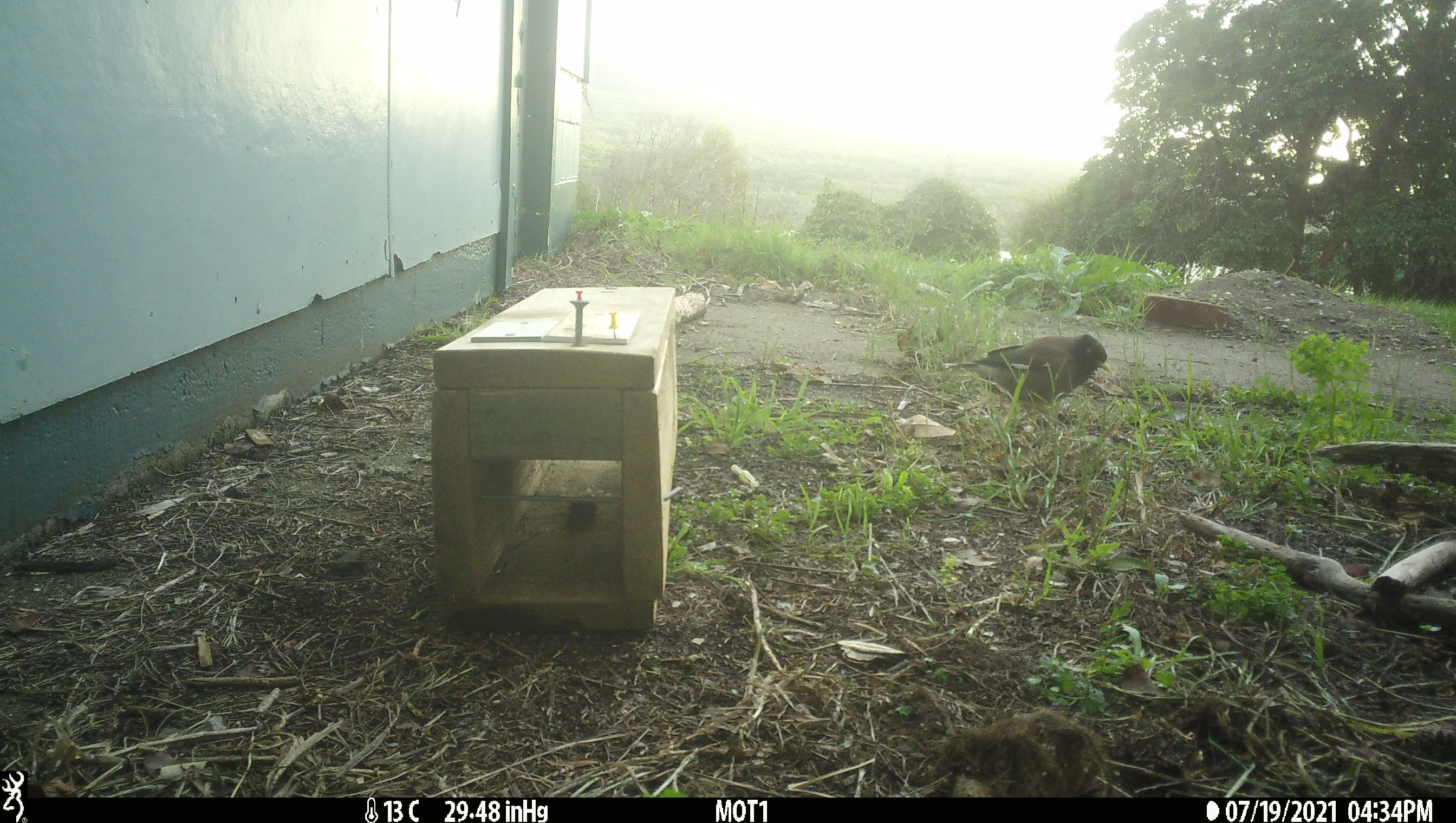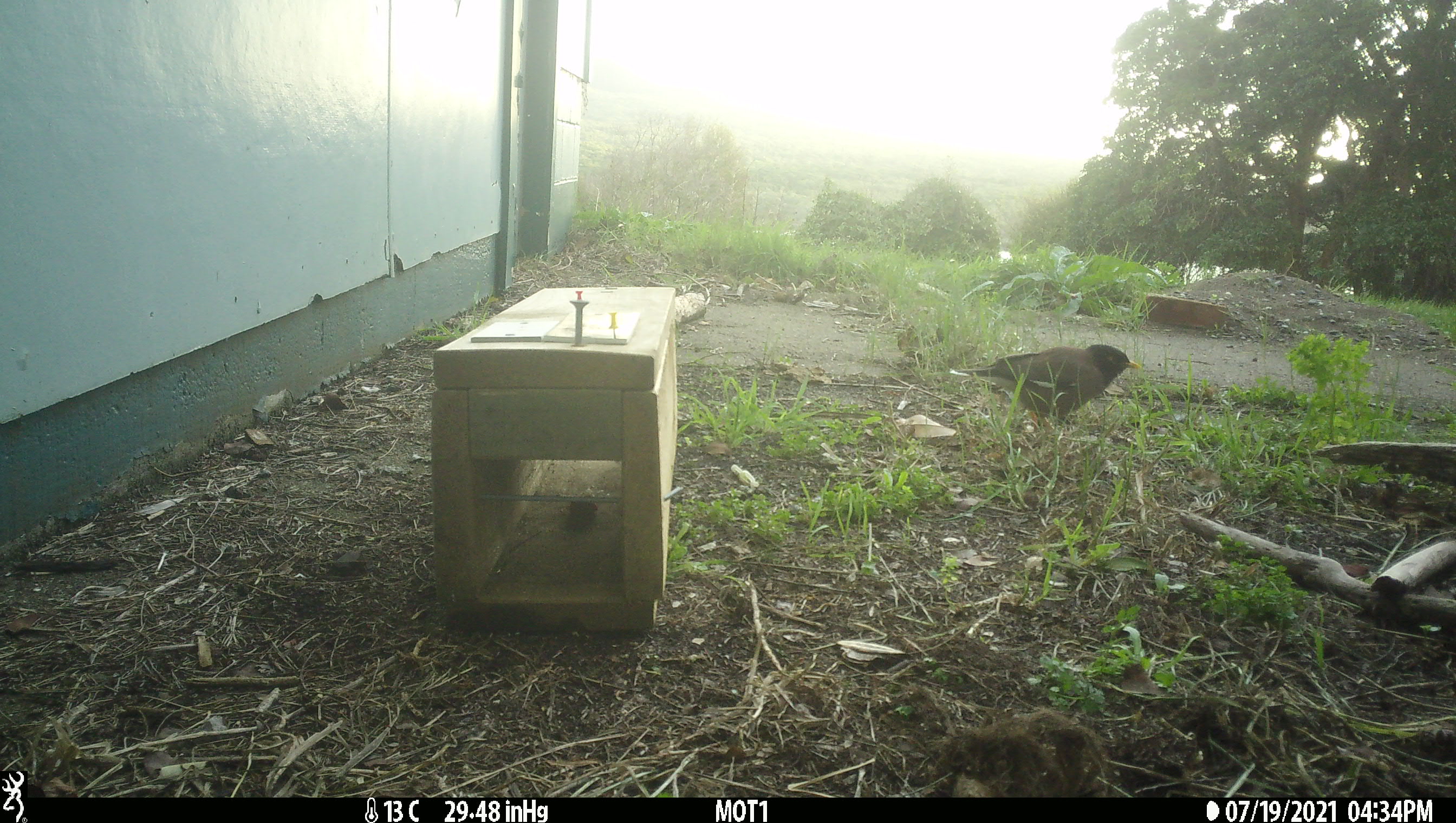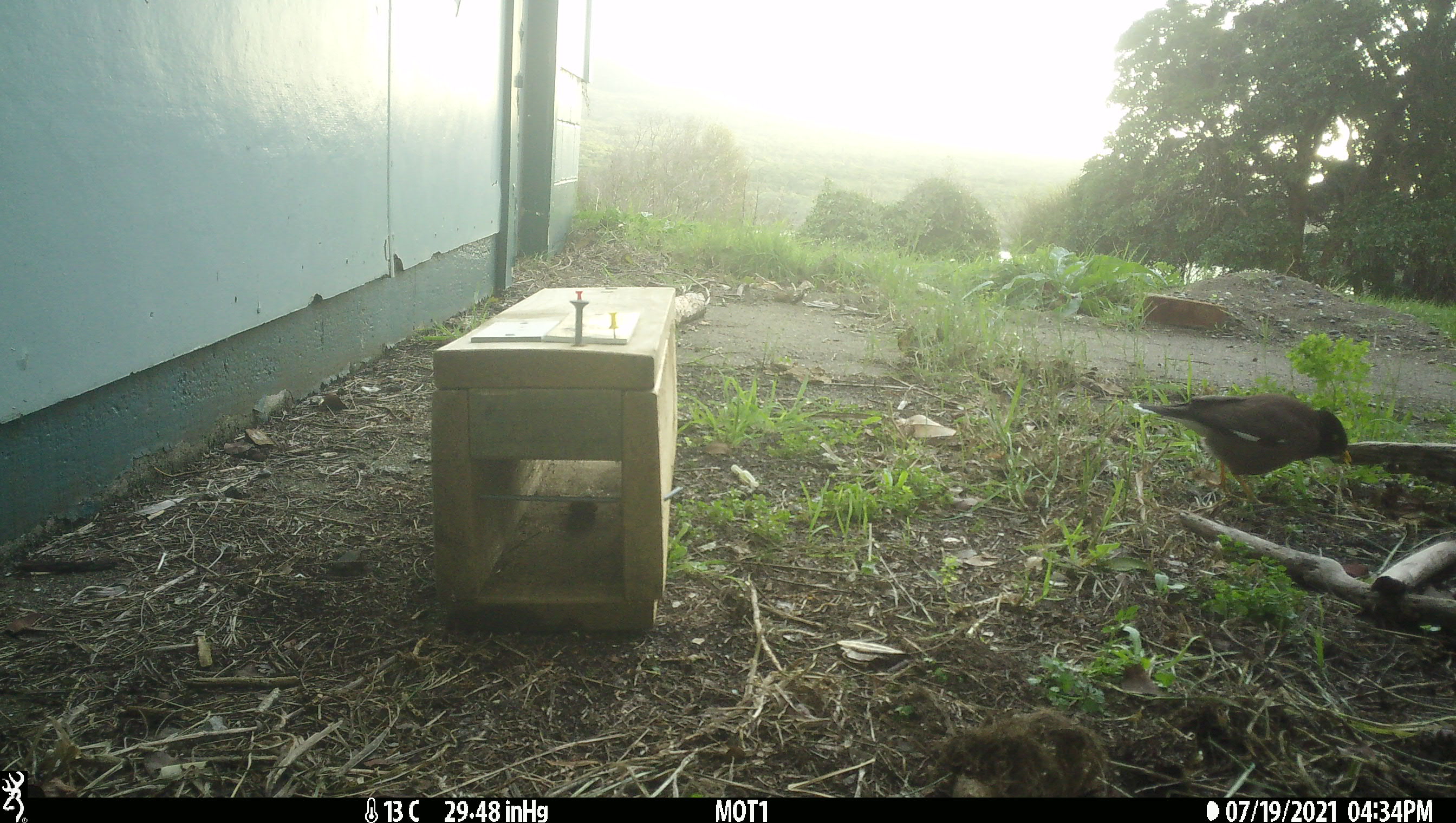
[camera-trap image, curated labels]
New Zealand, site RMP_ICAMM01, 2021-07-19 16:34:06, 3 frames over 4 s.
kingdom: Animalia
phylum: Chordata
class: Aves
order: Passeriformes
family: Sturnidae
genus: Acridotheres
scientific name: Acridotheres tristis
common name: common myna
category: myna